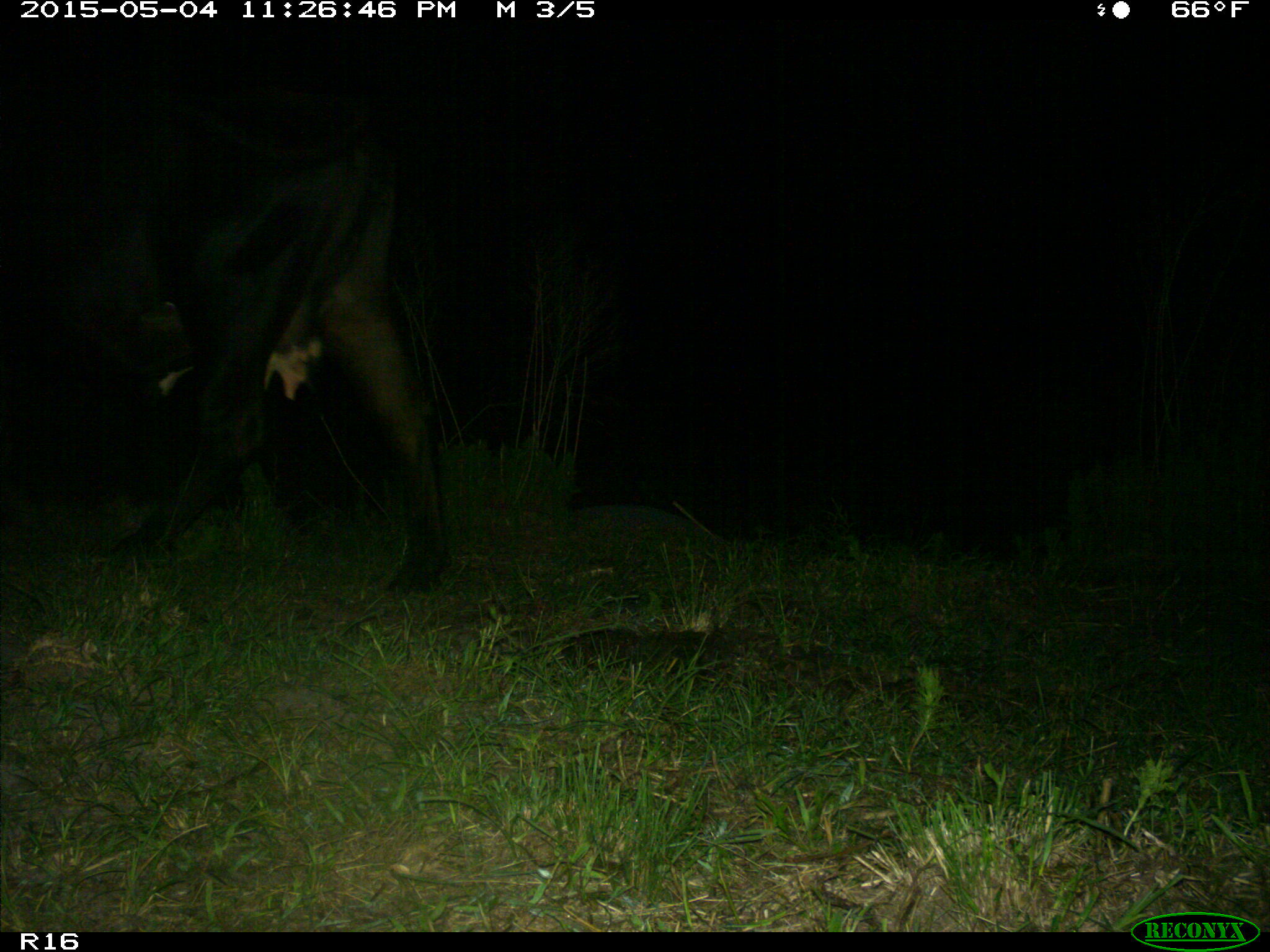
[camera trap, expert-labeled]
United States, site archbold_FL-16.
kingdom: Animalia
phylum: Chordata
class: Mammalia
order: Artiodactyla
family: Bovidae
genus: Bos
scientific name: Bos taurus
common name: domestic cow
Bos taurus (domestic cow).